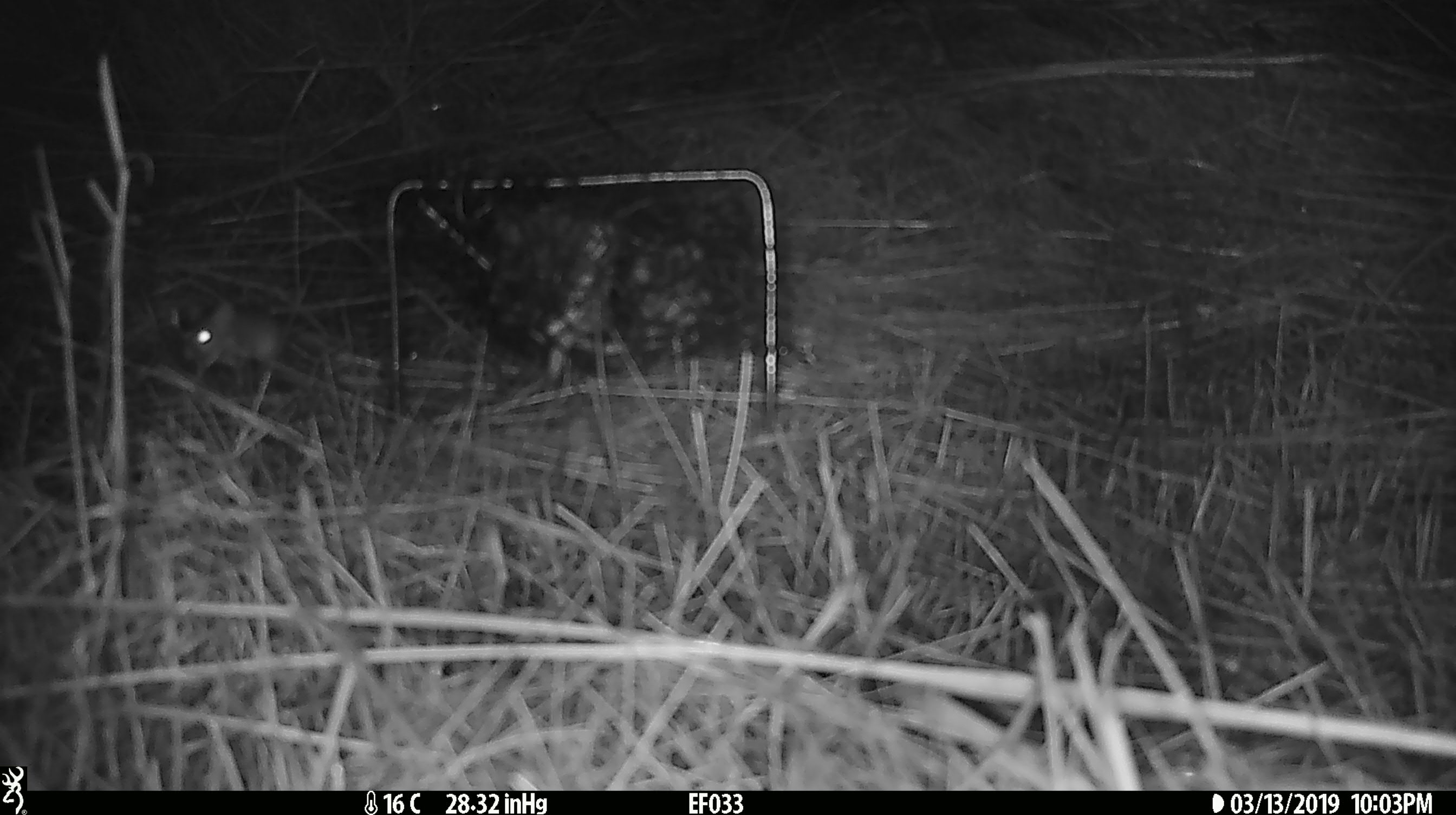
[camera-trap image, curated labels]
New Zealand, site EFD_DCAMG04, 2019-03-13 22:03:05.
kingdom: Animalia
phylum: Chordata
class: Mammalia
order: Rodentia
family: Muridae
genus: Mus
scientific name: Mus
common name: mouse